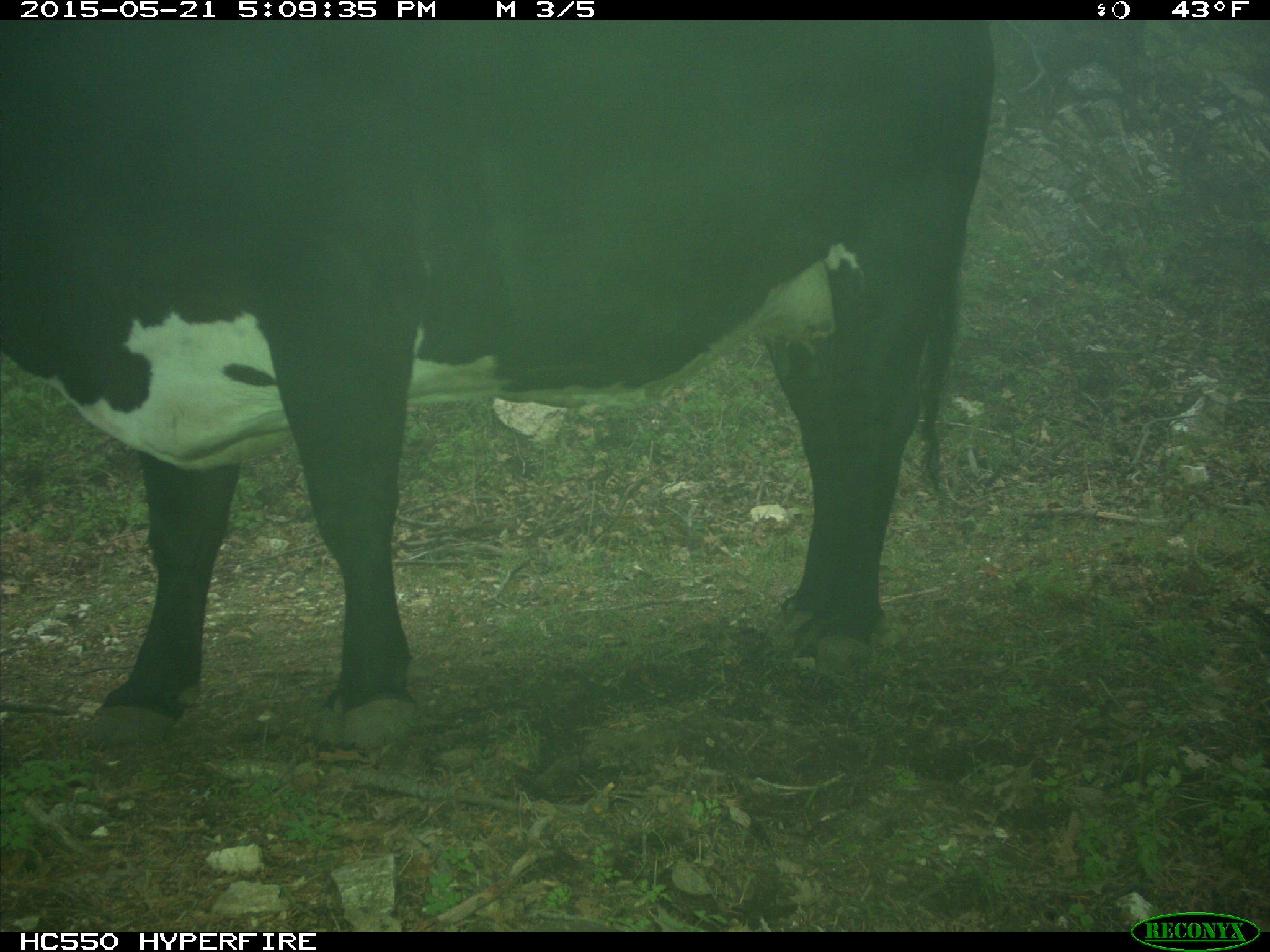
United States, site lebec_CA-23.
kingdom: Animalia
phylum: Chordata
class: Mammalia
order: Artiodactyla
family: Bovidae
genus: Bos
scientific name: Bos taurus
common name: domestic cow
Bos taurus (domestic cow).